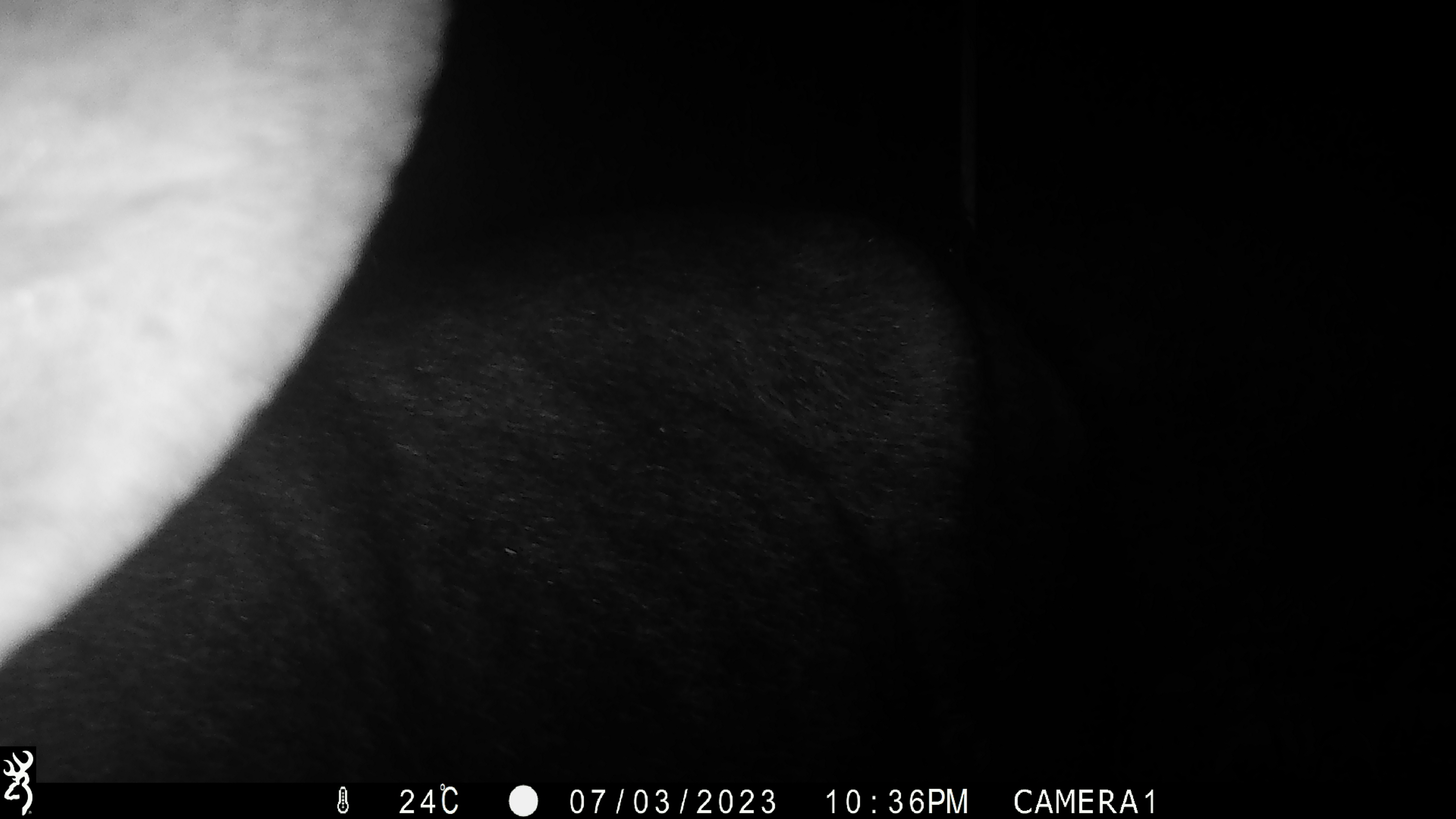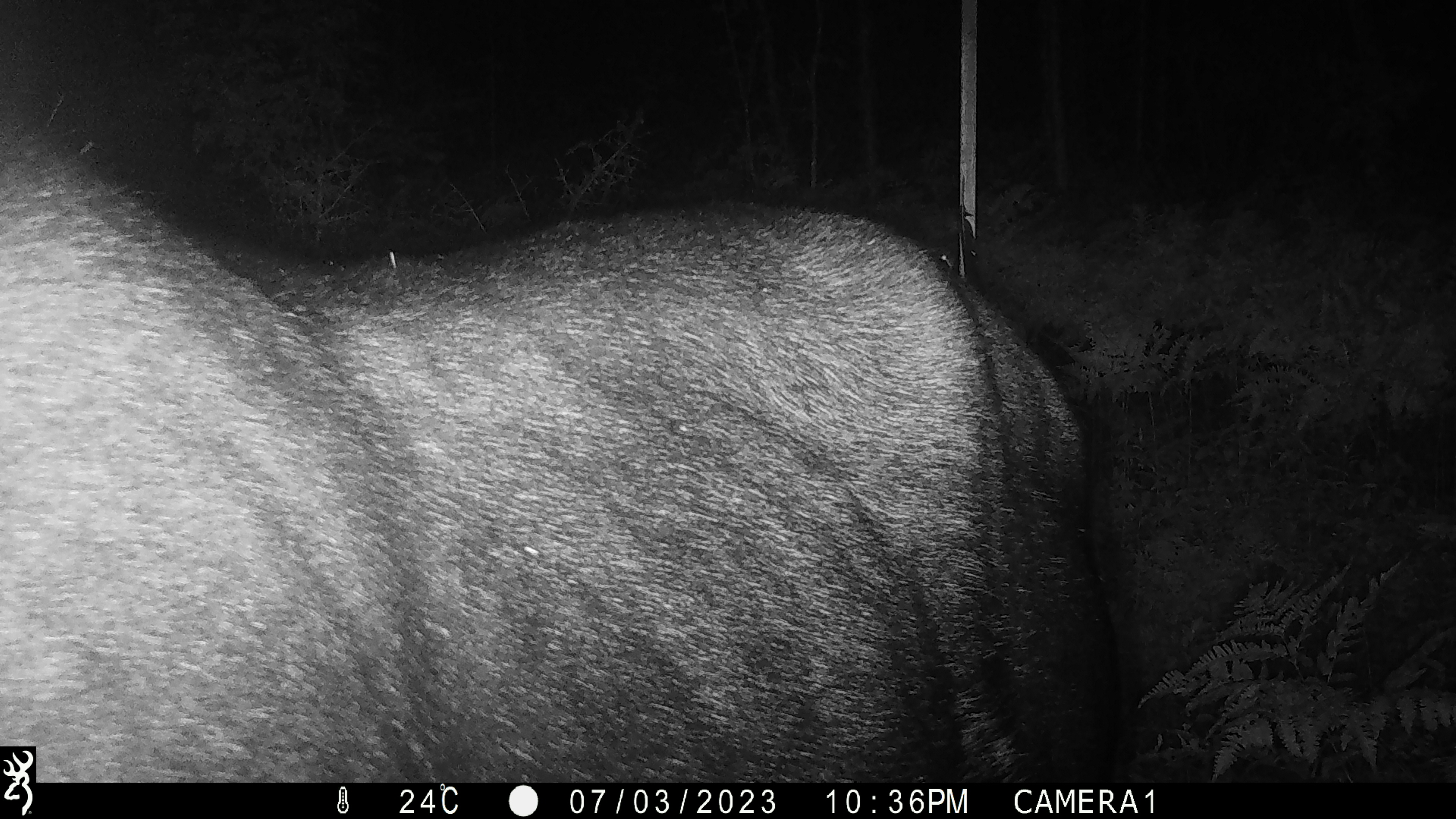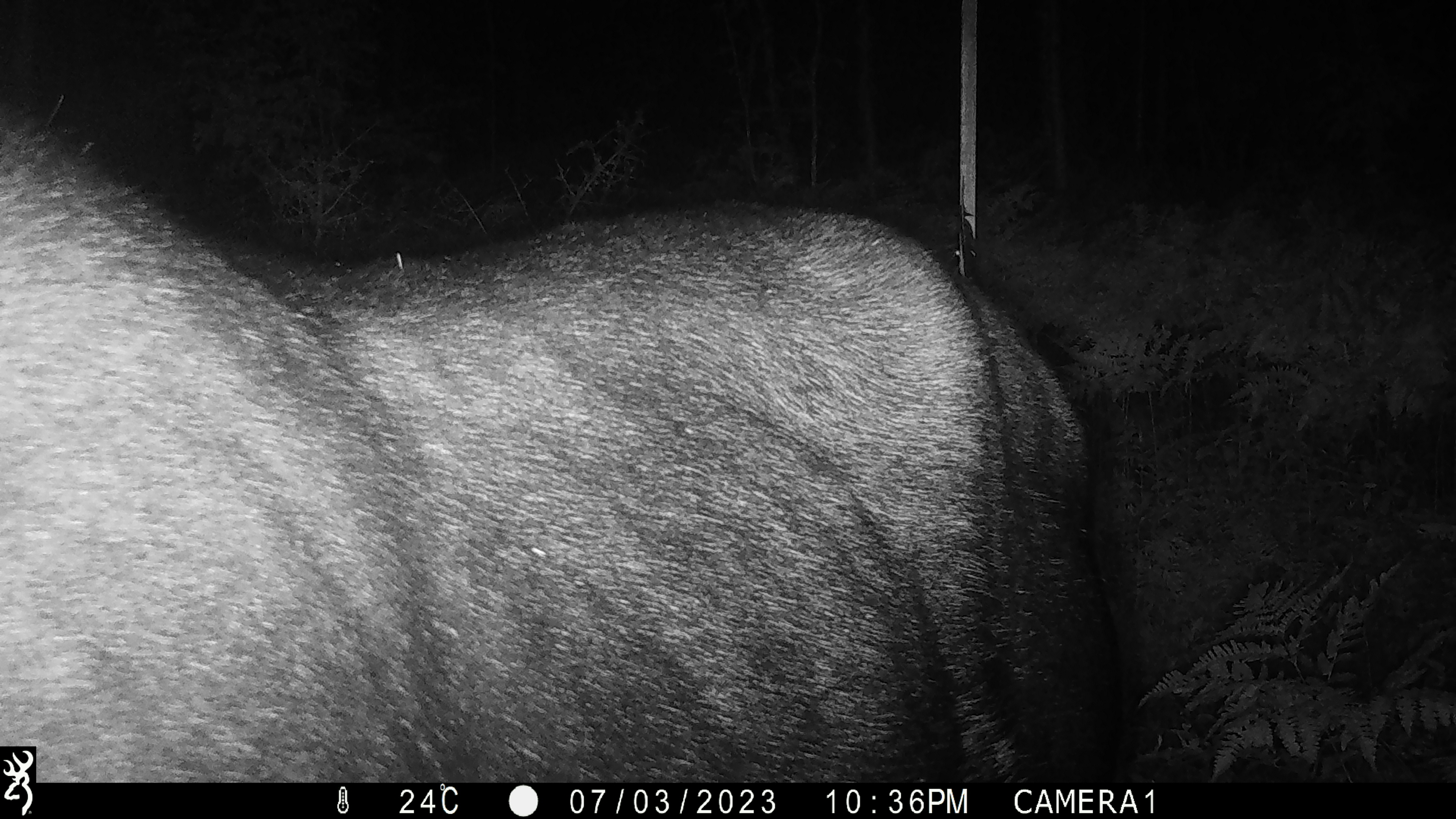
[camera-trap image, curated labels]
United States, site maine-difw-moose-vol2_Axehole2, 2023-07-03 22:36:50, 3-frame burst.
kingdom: Animalia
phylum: Chordata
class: Mammalia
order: Artiodactyla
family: Cervidae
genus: Alces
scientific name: Alces alces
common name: moose